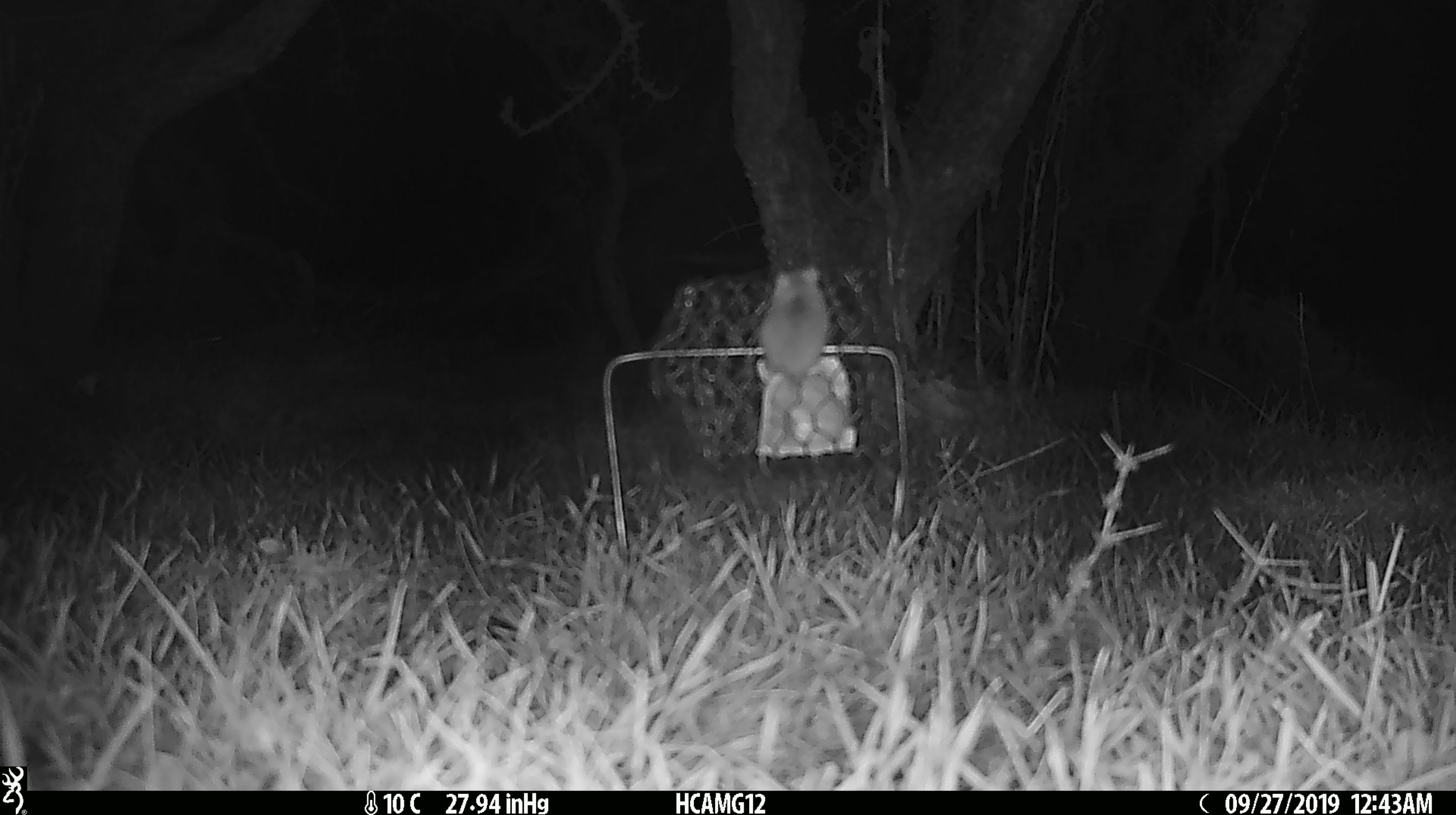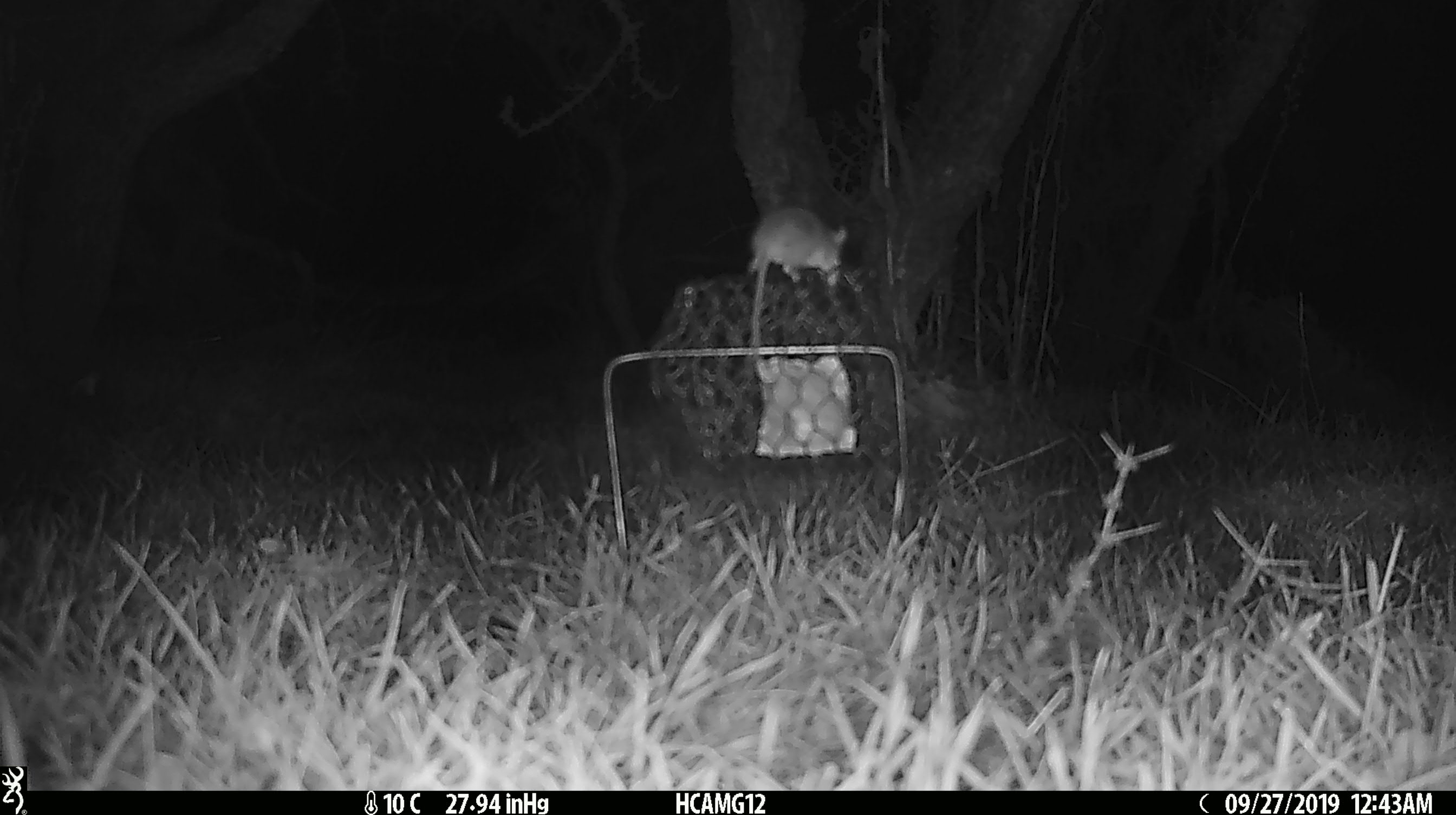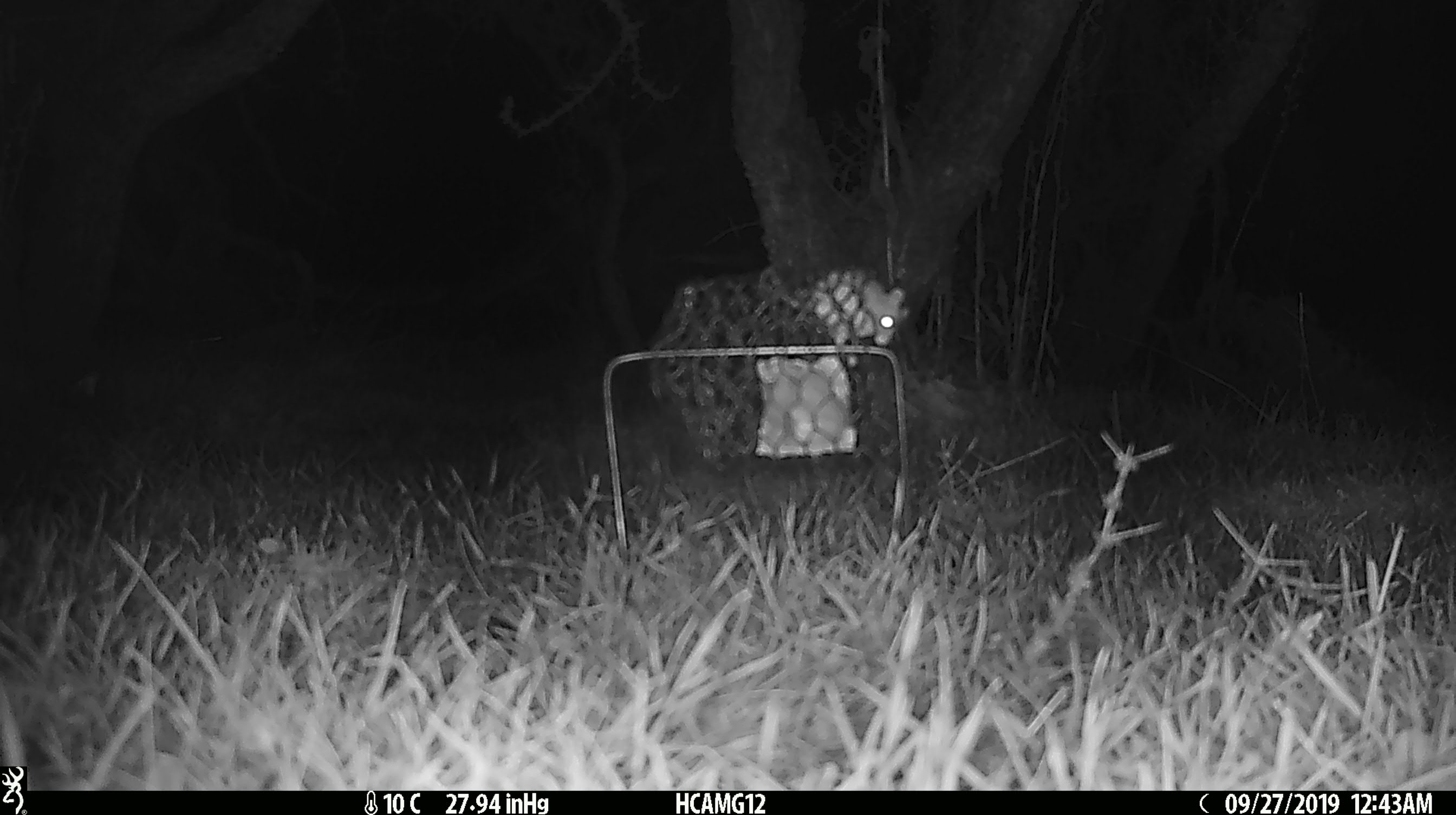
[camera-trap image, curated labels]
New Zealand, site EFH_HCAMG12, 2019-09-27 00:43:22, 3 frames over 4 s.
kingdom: Animalia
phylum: Chordata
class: Mammalia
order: Rodentia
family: Muridae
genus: Mus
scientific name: Mus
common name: mouse